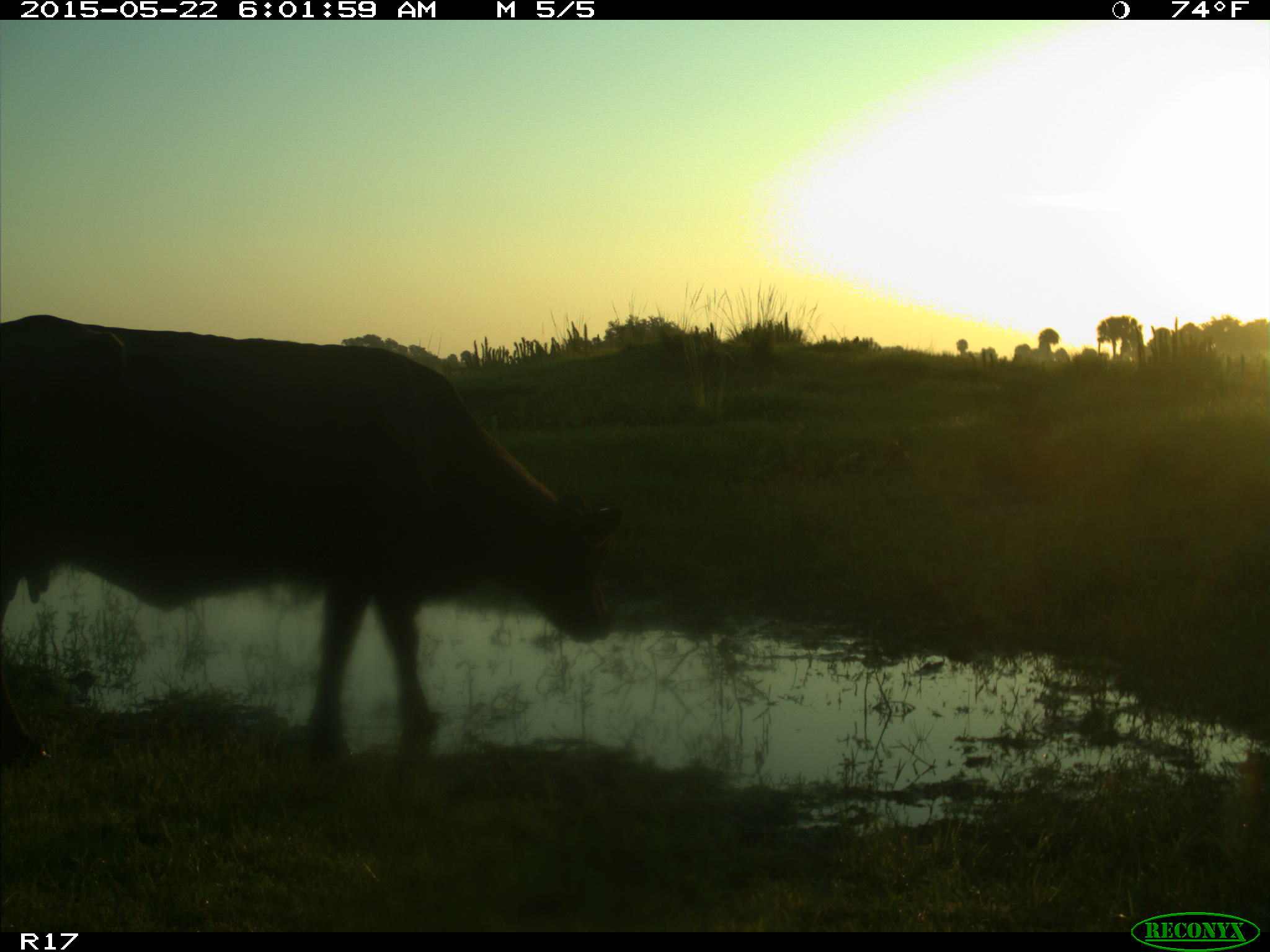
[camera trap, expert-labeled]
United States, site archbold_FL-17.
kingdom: Animalia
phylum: Chordata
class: Mammalia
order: Artiodactyla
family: Bovidae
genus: Bos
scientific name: Bos taurus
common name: domestic cow